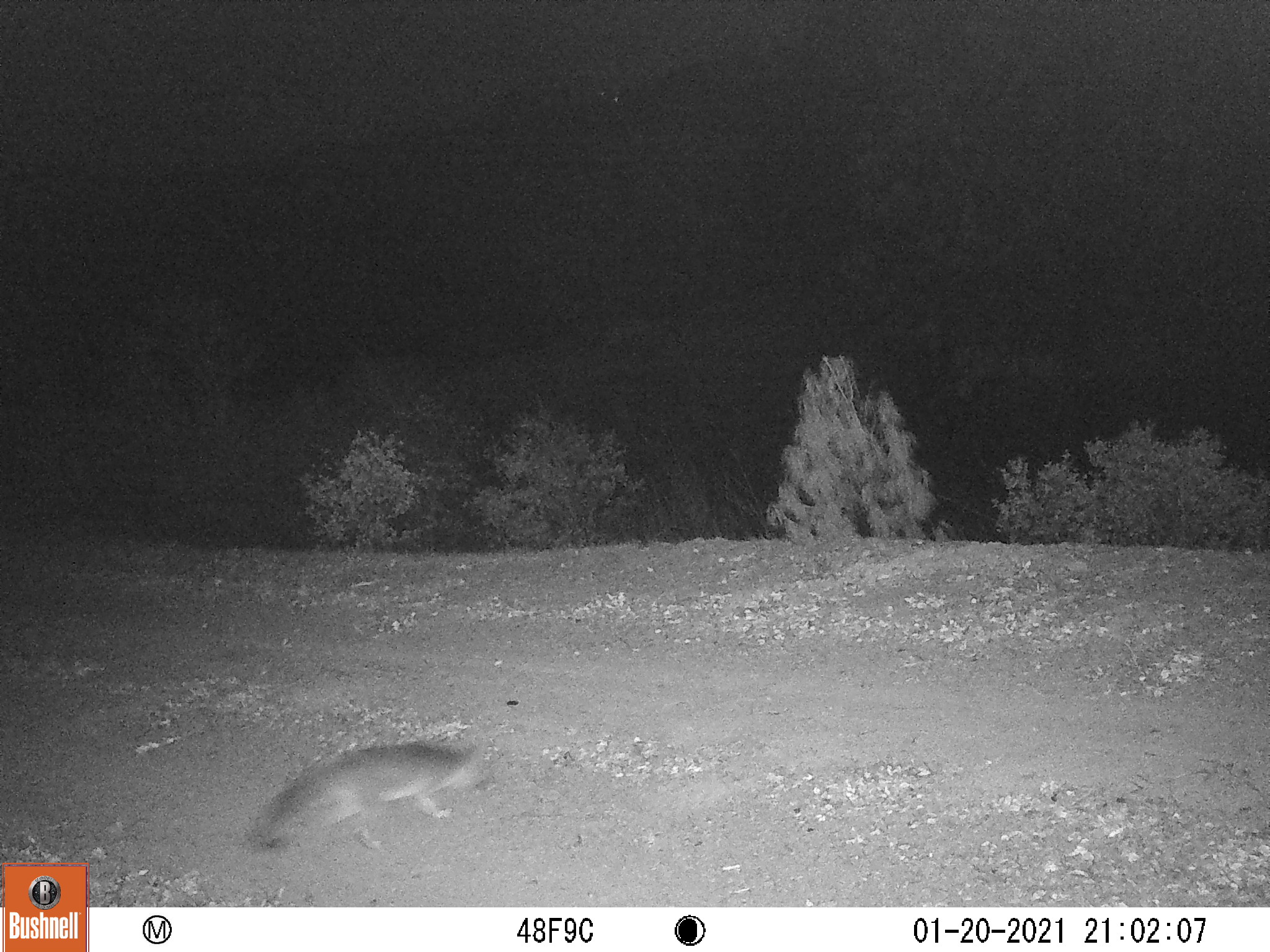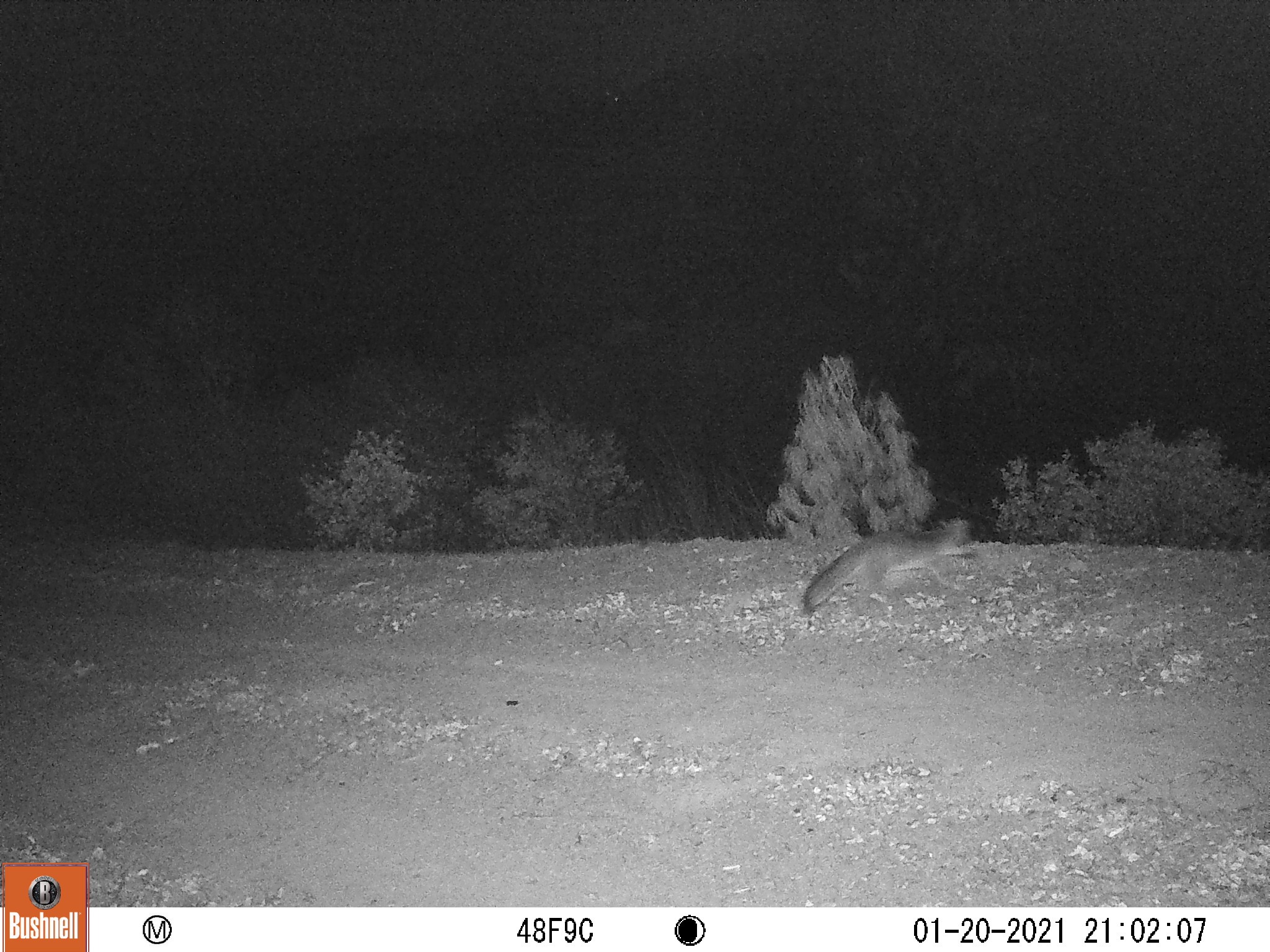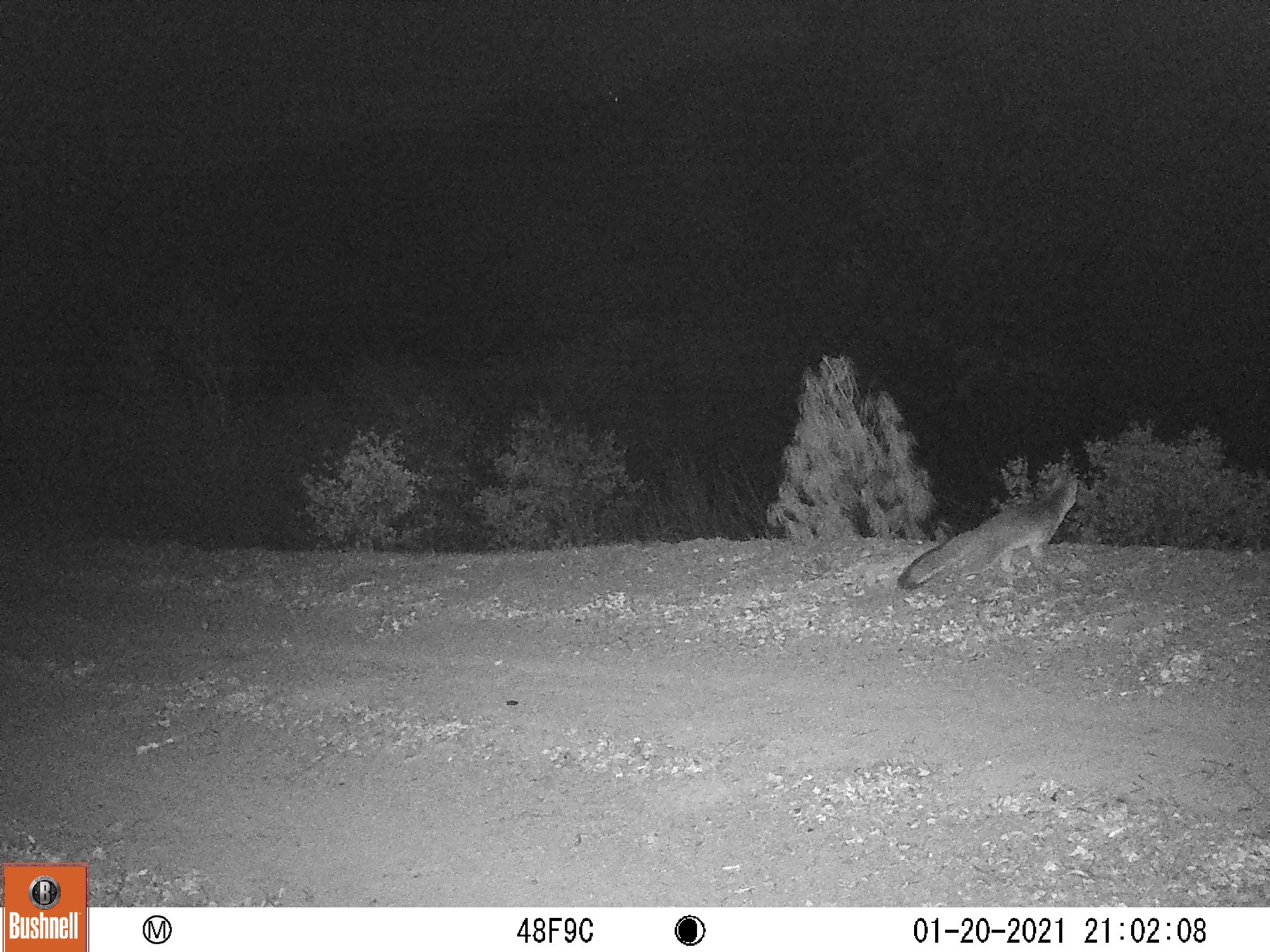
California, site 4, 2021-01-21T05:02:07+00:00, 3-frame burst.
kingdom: Animalia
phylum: Chordata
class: Mammalia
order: Carnivora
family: Canidae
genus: Urocyon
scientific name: Urocyon cinereoargenteus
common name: gray fox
Gray fox (Urocyon cinereoargenteus).